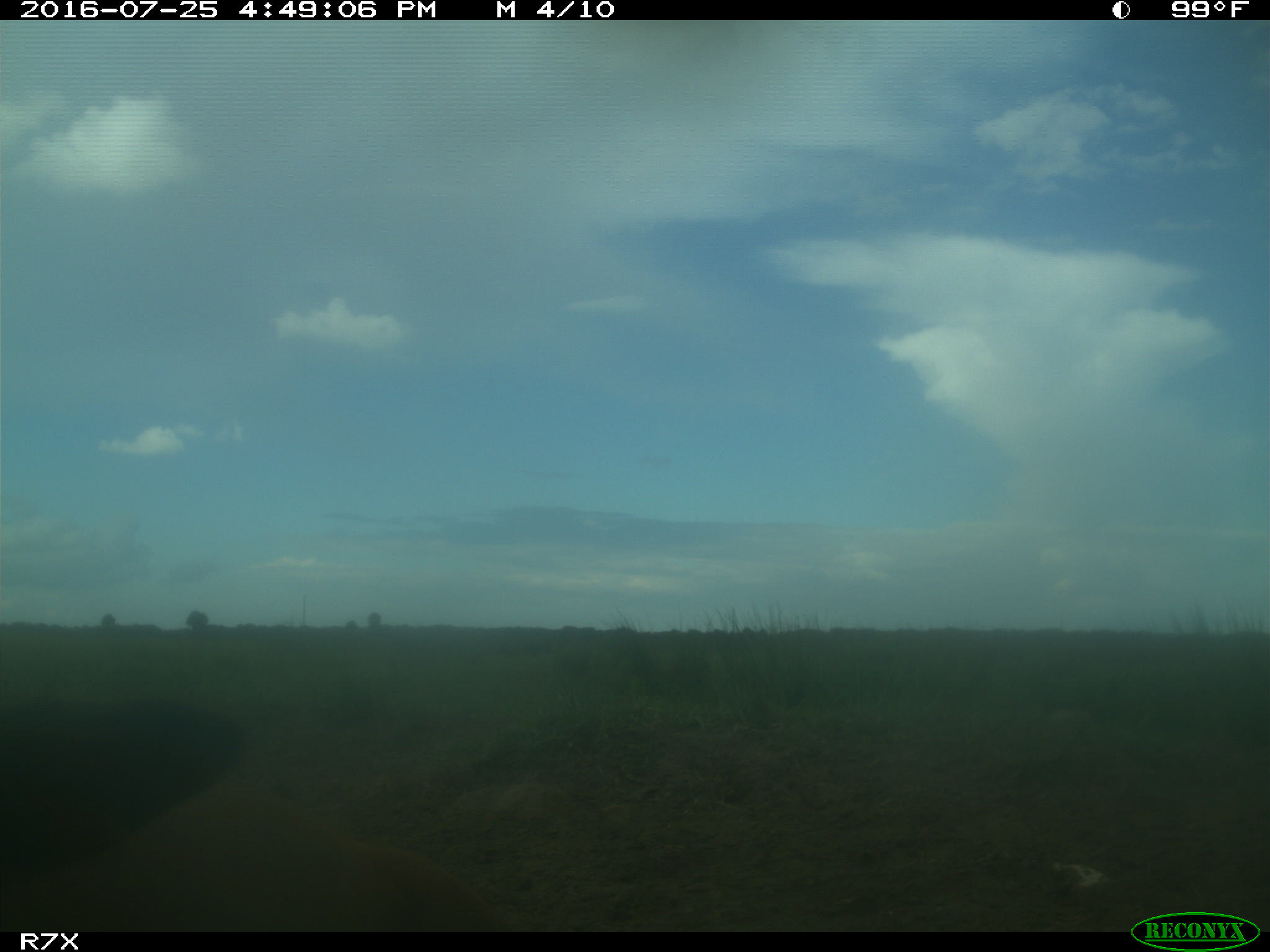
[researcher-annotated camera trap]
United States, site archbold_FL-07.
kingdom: Animalia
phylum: Chordata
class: Mammalia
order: Artiodactyla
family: Bovidae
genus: Bos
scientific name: Bos taurus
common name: domestic cow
Bos taurus (domestic cow).